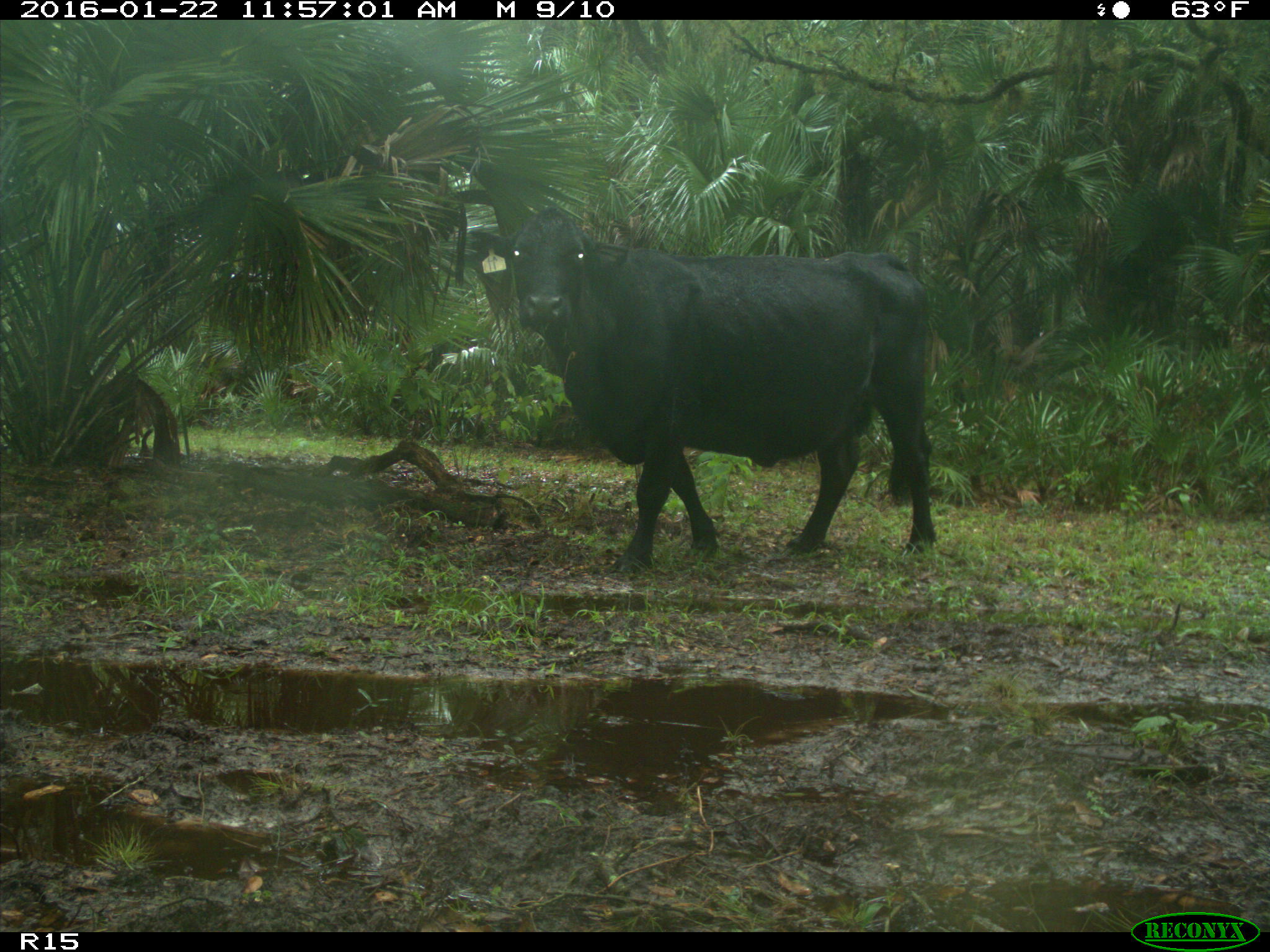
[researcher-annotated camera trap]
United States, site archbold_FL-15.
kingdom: Animalia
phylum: Chordata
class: Mammalia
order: Artiodactyla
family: Bovidae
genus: Bos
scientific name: Bos taurus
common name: domestic cow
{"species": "Bos taurus (domestic cow)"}